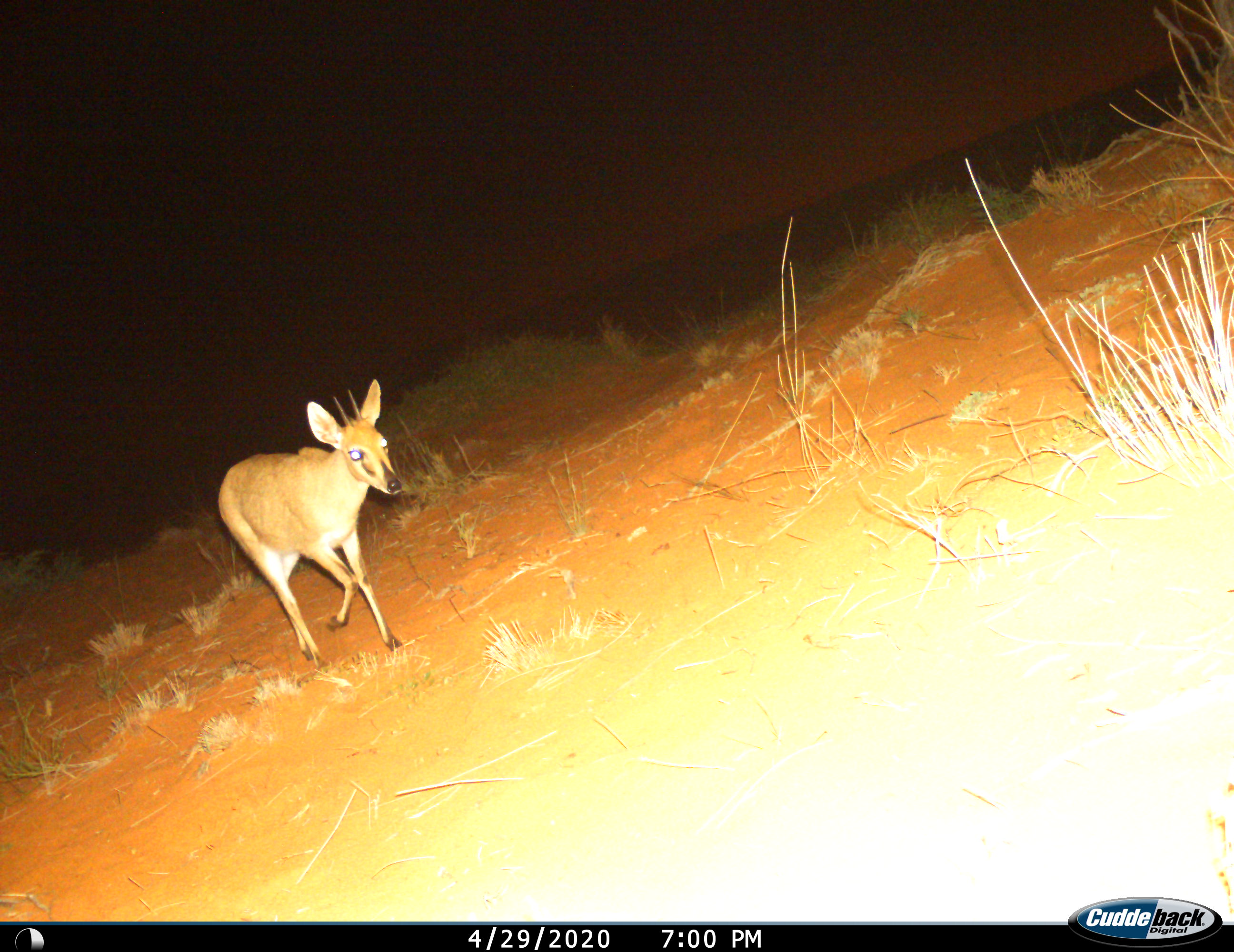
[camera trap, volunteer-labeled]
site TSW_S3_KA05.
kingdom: Animalia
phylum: Chordata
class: Mammalia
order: Artiodactyla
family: Bovidae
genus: Sylvicapra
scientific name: Sylvicapra grimmia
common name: common duiker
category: duikercommongrey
Duikercommongrey (common duiker) (Sylvicapra grimmia), count 1. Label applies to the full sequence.